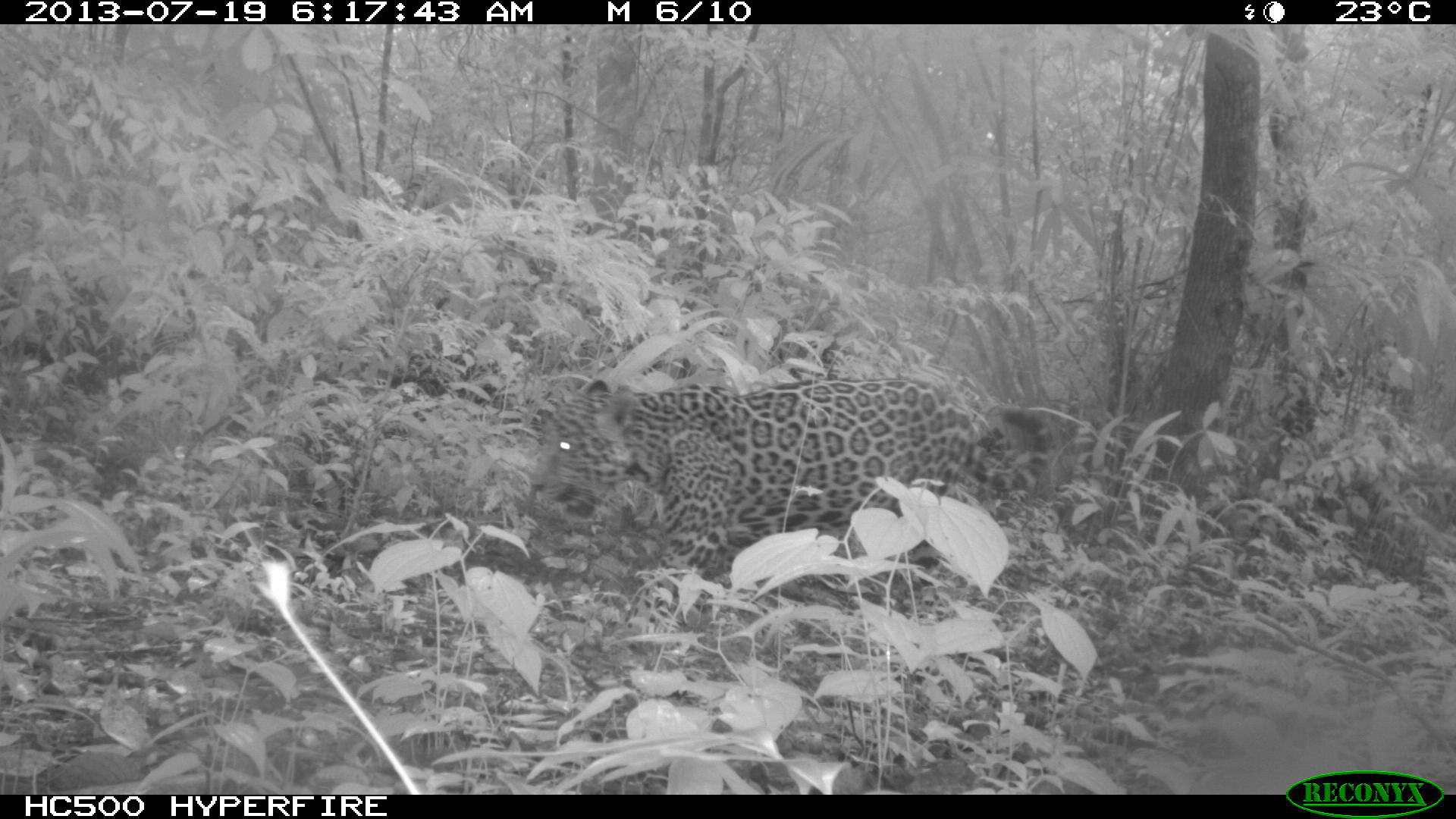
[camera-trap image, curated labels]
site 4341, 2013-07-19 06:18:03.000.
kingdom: Animalia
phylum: Chordata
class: Mammalia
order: Carnivora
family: Felidae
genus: Panthera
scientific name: Panthera onca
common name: jaguar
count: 1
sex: male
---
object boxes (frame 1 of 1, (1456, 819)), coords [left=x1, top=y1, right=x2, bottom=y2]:
panthera onca: [left=522, top=379, right=1049, bottom=642]